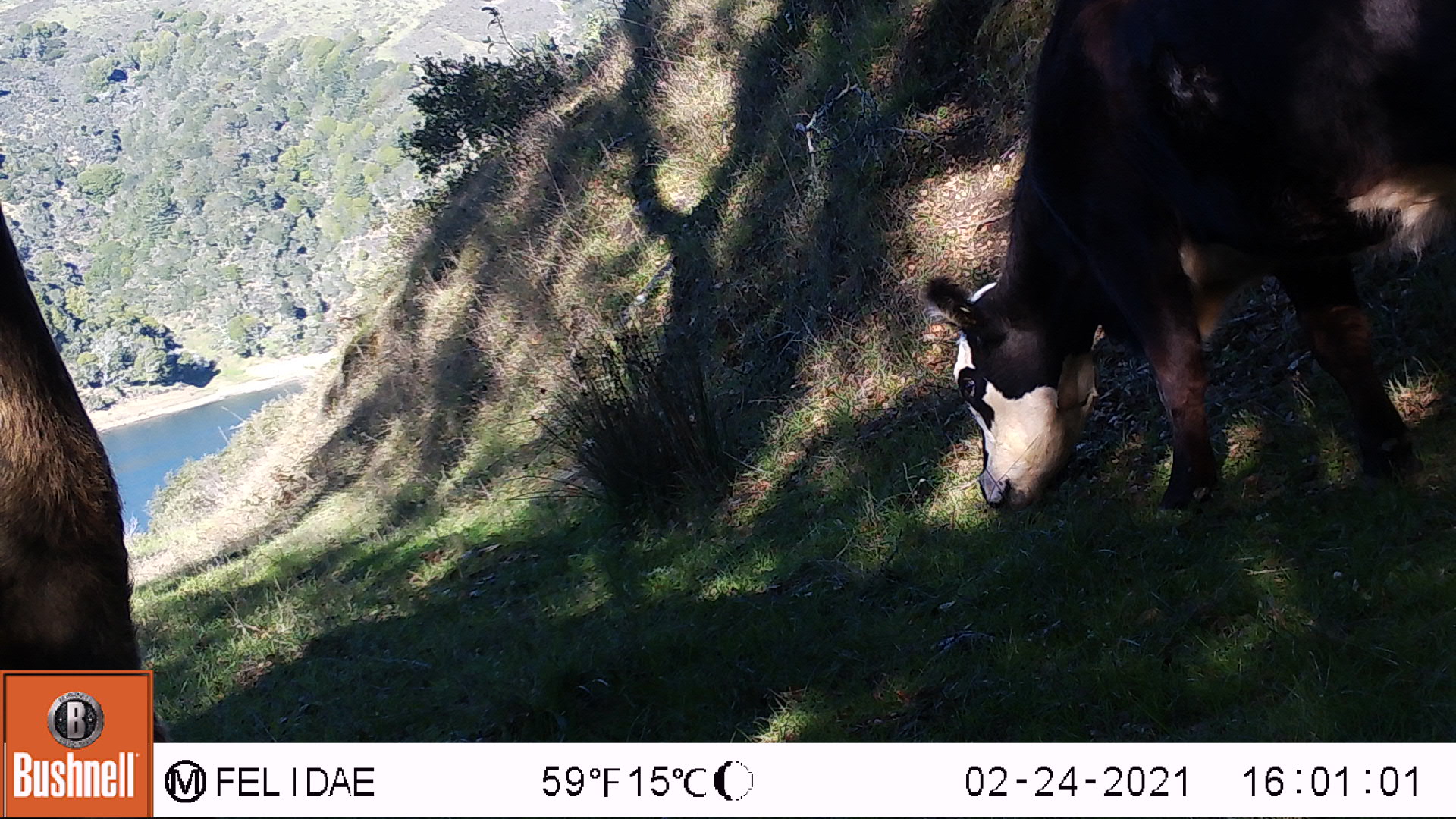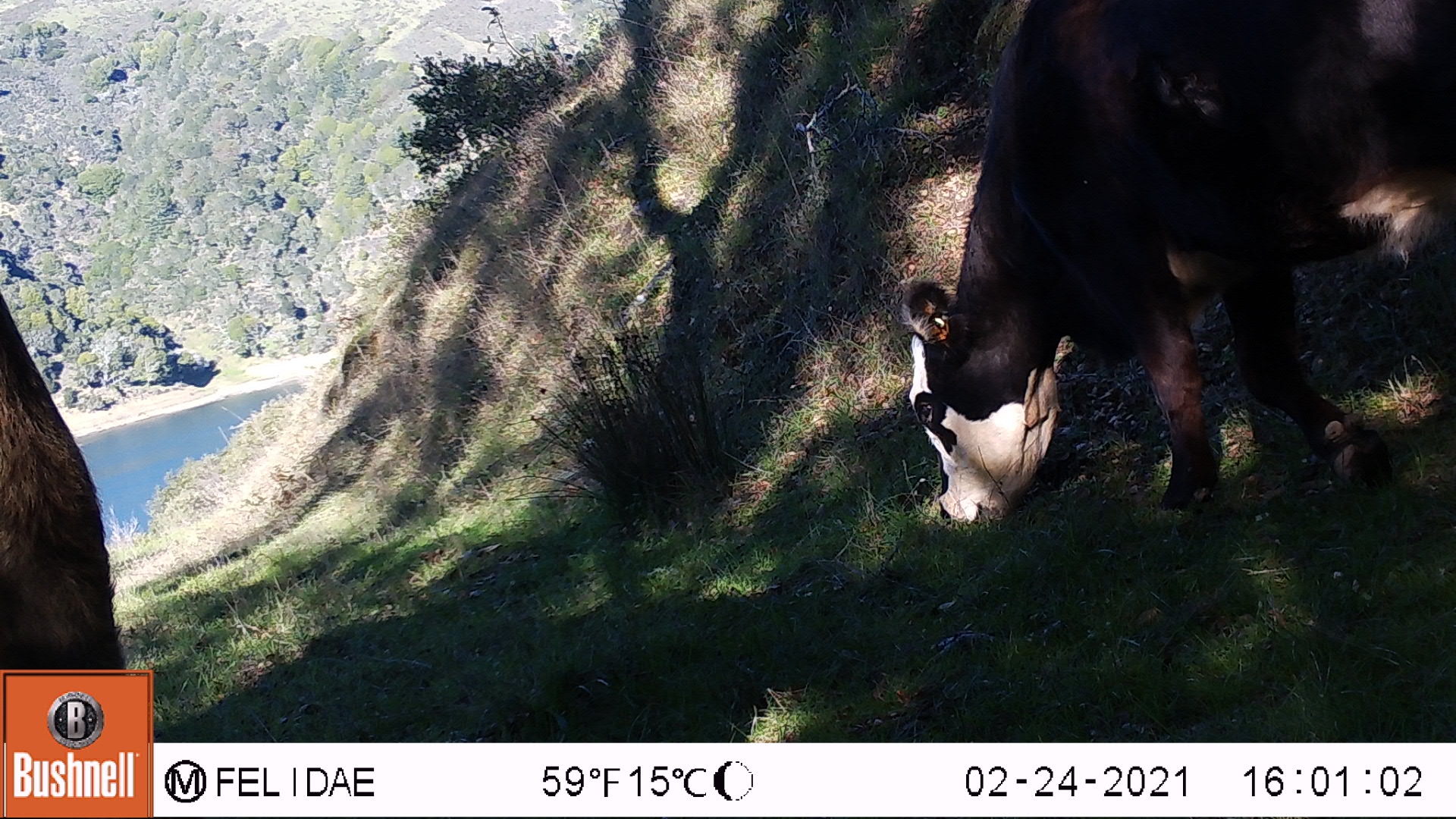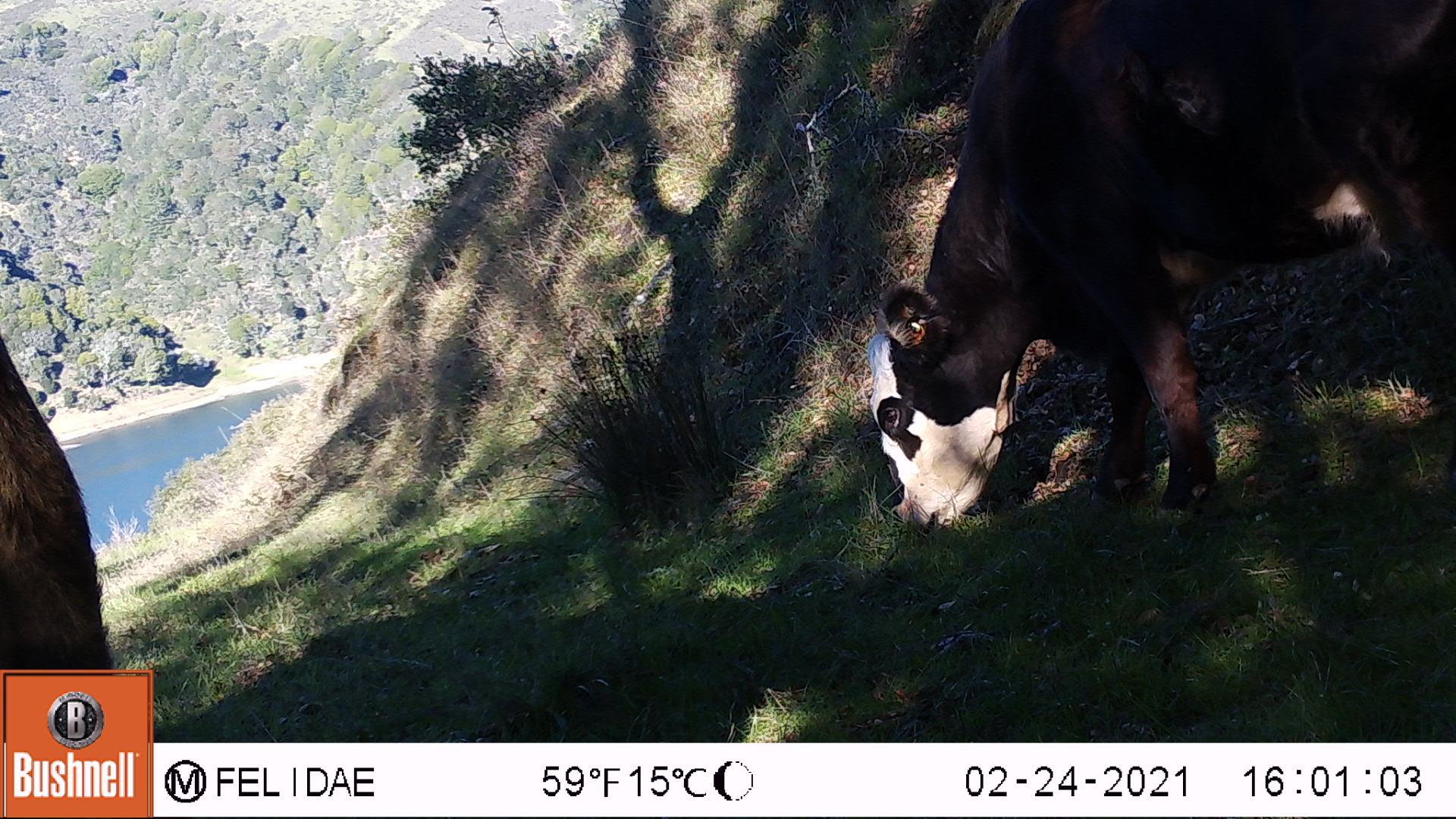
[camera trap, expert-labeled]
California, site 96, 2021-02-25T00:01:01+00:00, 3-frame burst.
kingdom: Animalia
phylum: Chordata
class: Mammalia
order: Artiodactyla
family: Bovidae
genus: Bos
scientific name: Bos taurus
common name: domestic cattle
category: cattle